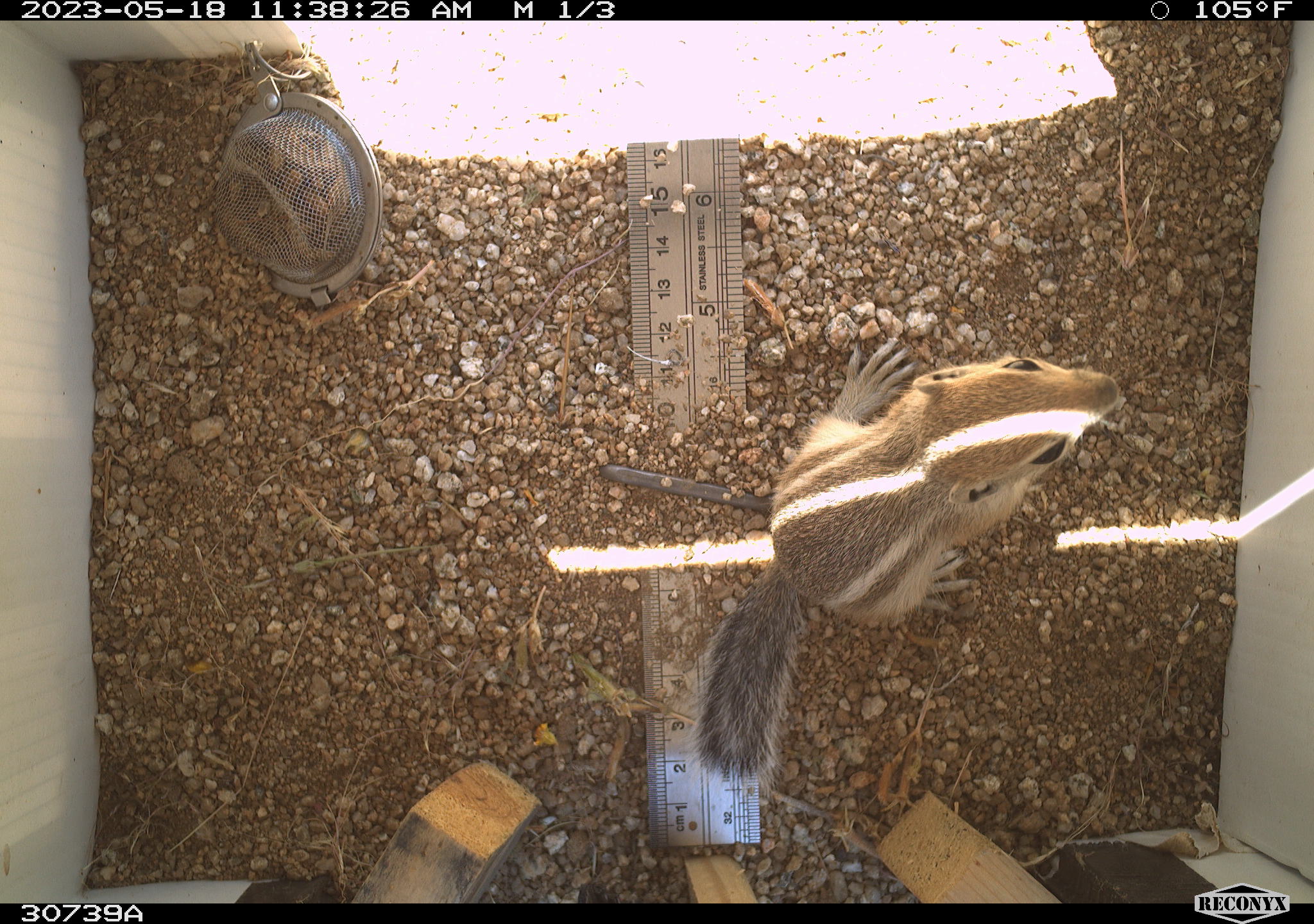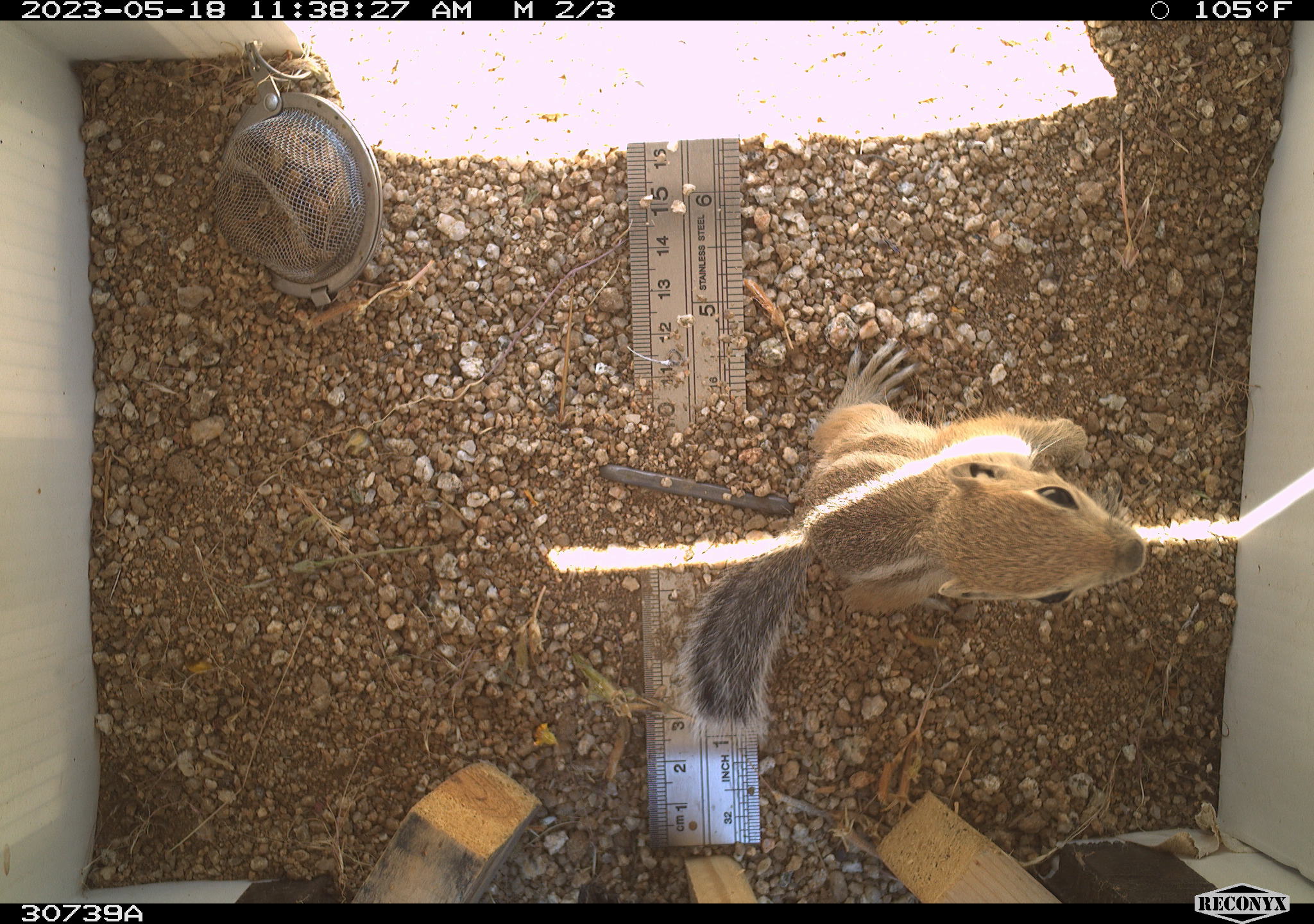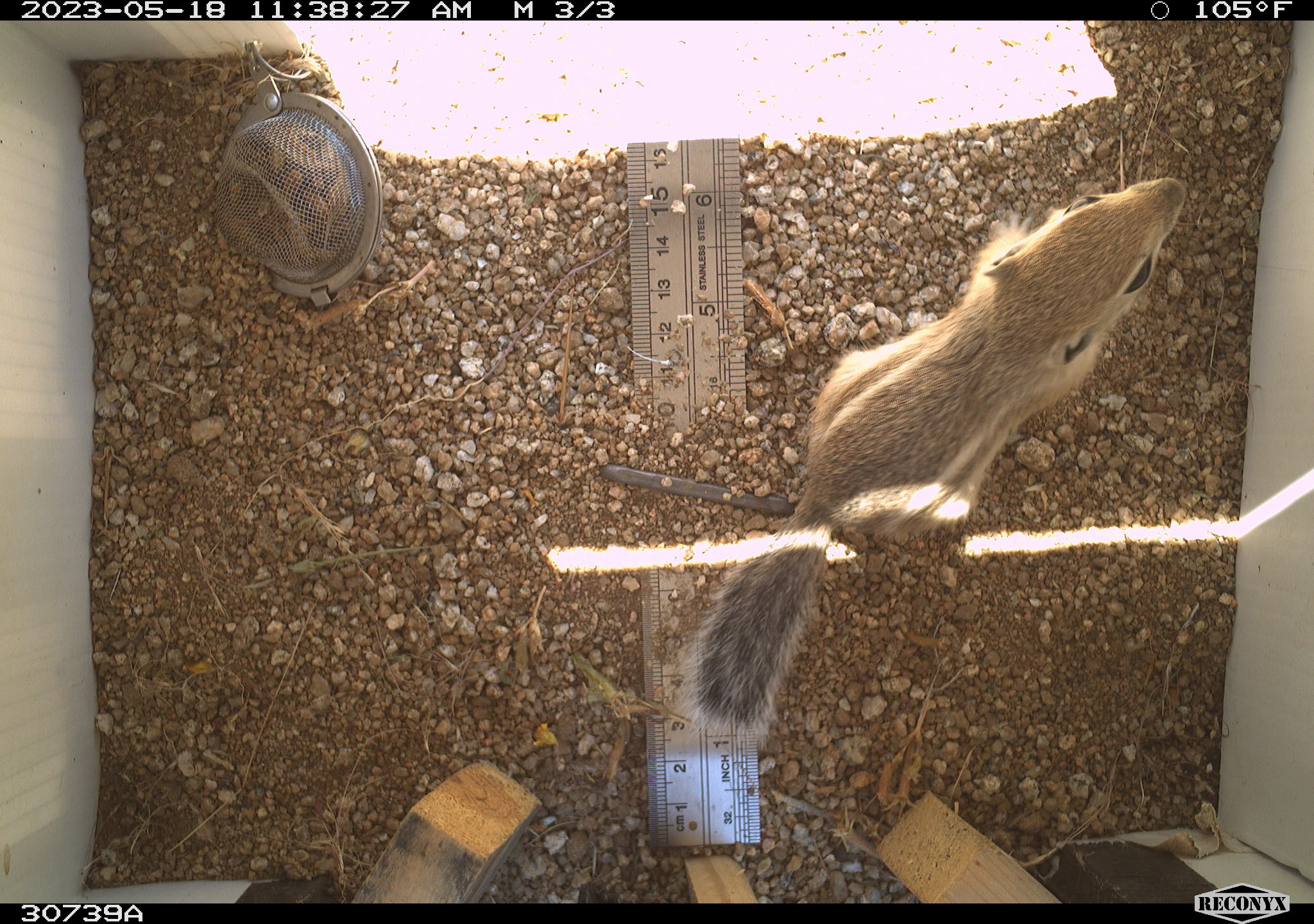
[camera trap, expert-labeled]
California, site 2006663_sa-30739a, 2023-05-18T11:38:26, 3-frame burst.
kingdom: Animalia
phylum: Chordata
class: Mammalia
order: Rodentia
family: Sciuridae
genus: Ammospermophilus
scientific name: Ammospermophilus leucurus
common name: white-tailed antelope squirrel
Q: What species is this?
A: White-tailed antelope squirrel (Ammospermophilus leucurus).